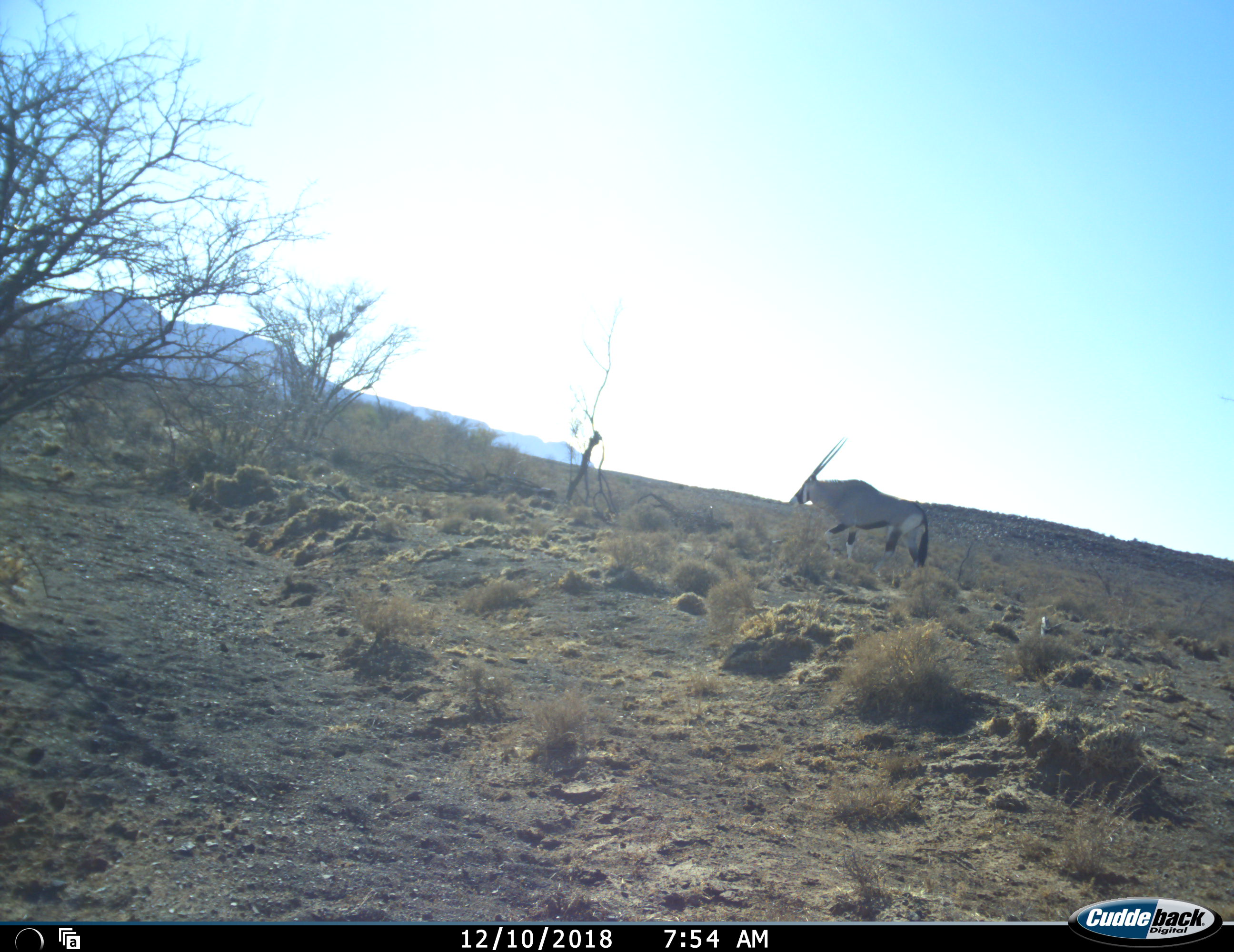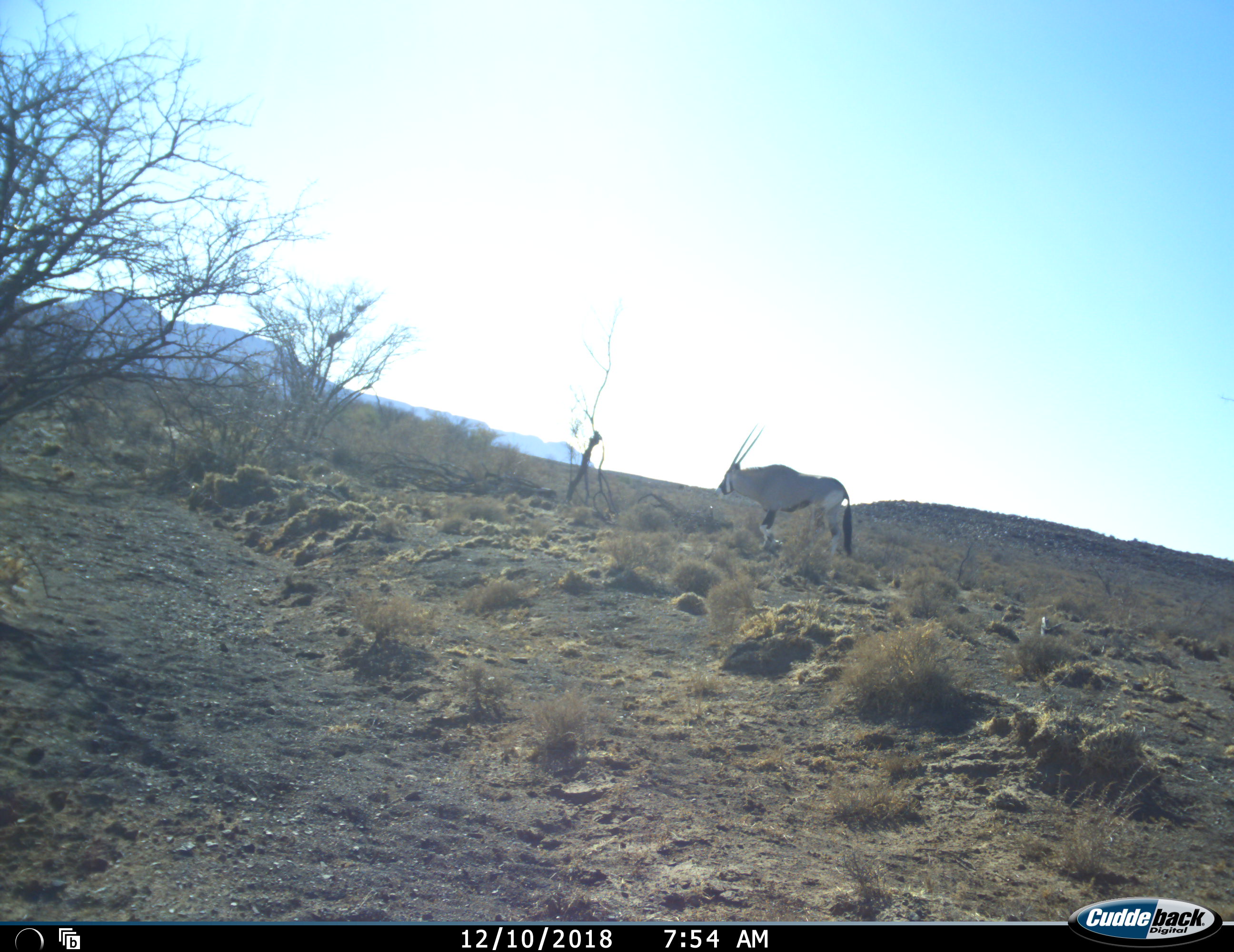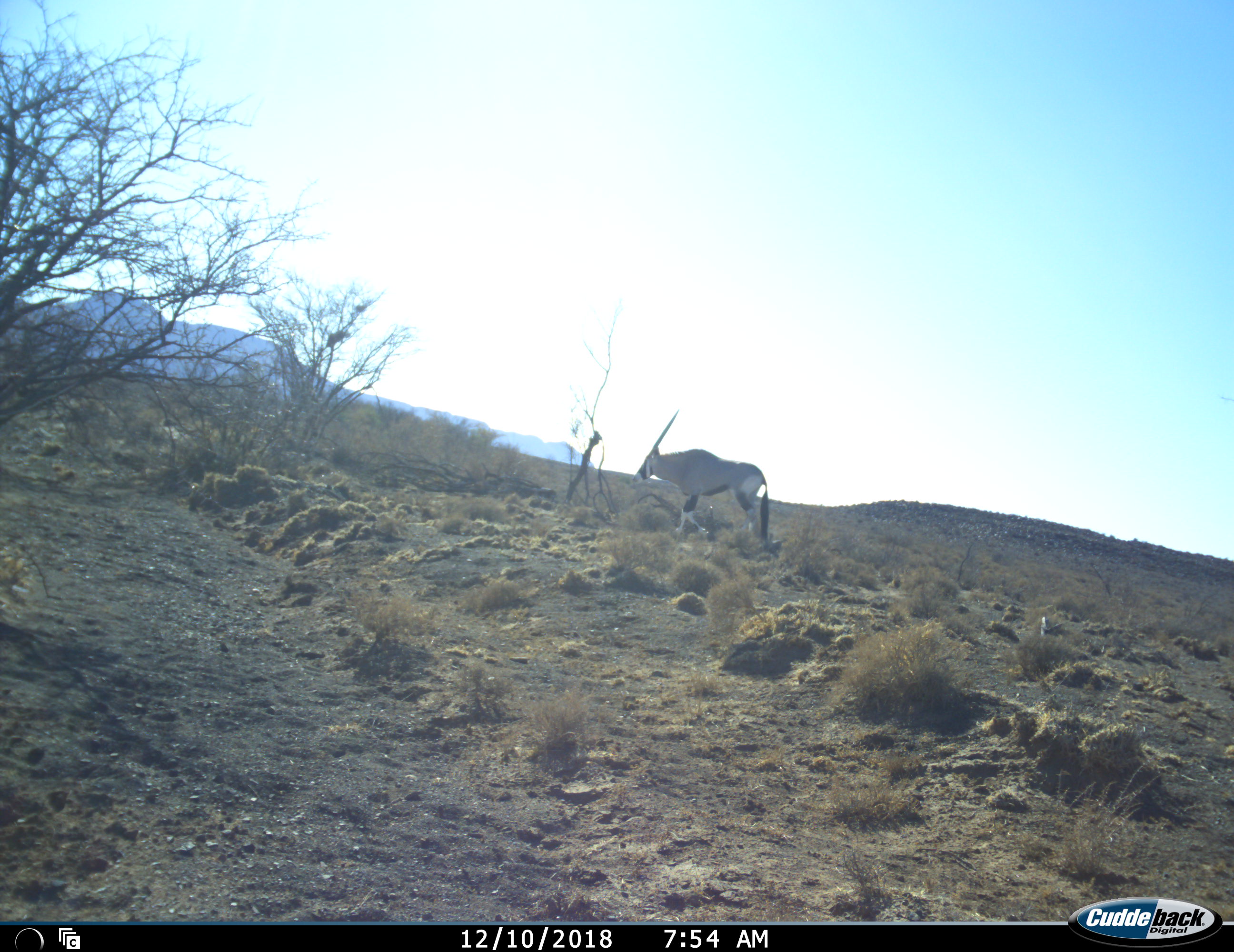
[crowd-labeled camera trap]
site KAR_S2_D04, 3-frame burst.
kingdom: Animalia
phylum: Chordata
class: Mammalia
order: Artiodactyla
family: Bovidae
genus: Oryx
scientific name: Oryx gazella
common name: gemsbok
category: oryx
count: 1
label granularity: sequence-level